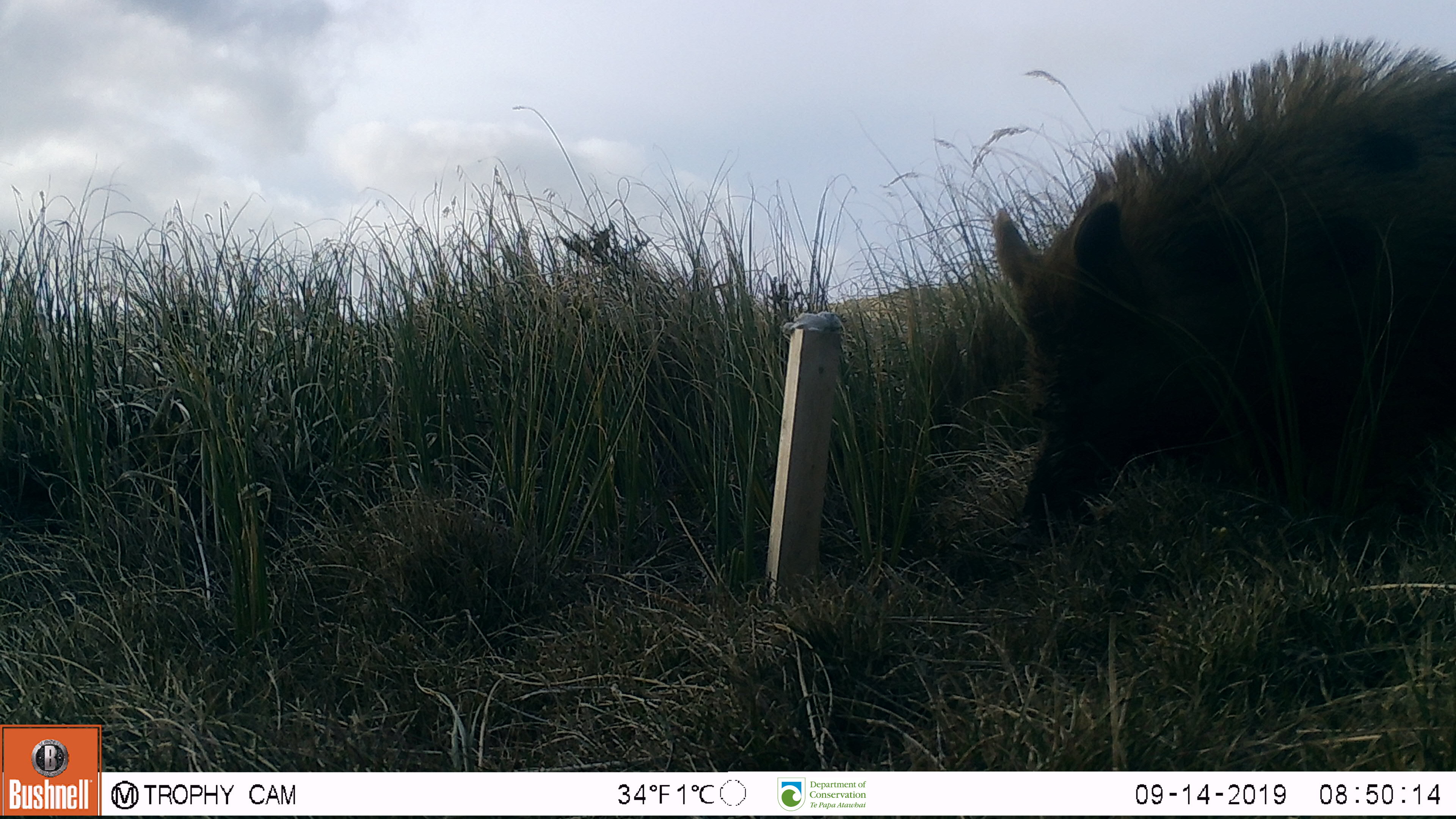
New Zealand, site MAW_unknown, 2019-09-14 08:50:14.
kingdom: Animalia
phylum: Chordata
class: Mammalia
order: Artiodactyla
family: Suidae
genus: Sus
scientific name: Sus scrofa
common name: pig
Pig (Sus scrofa).